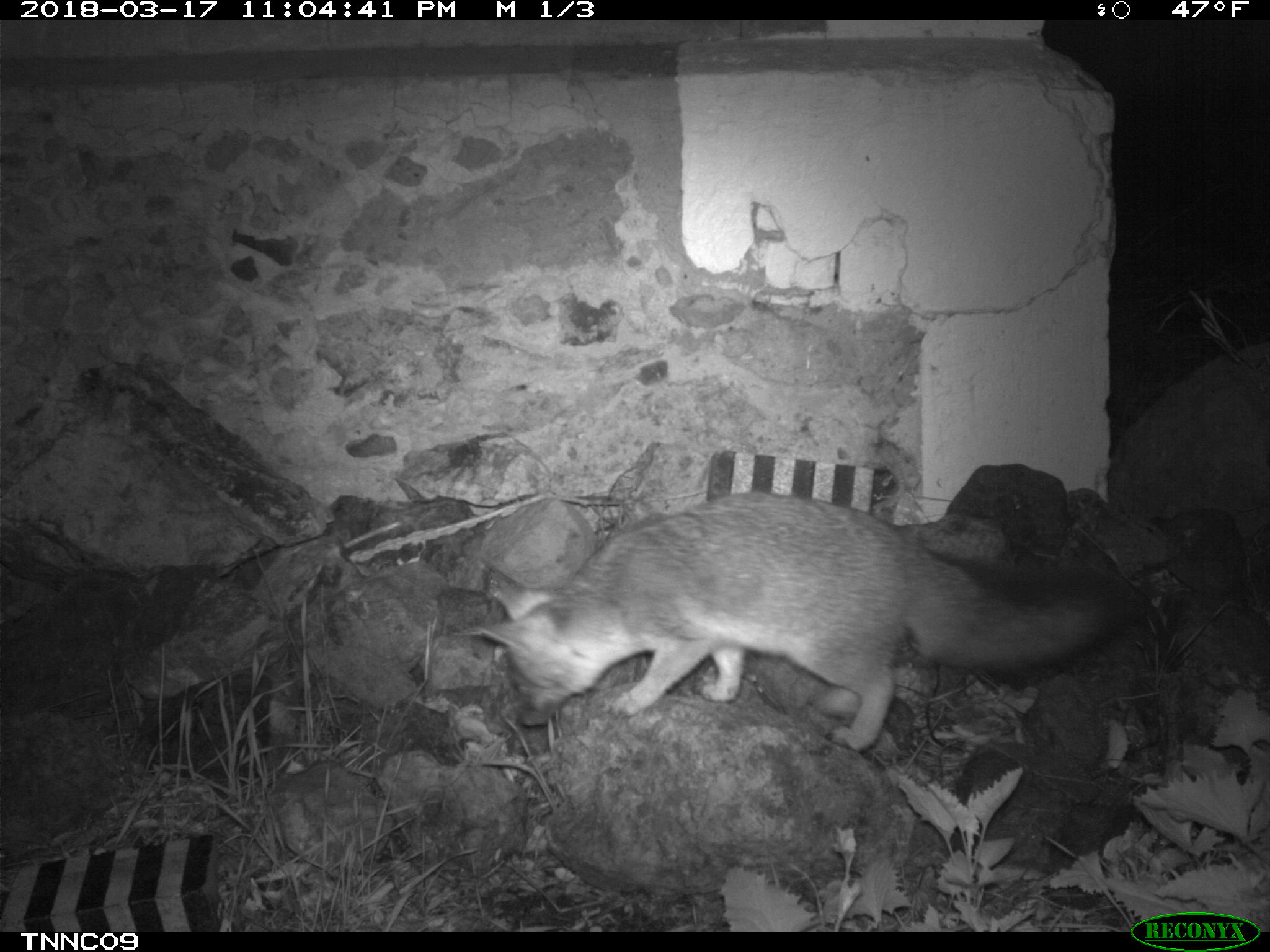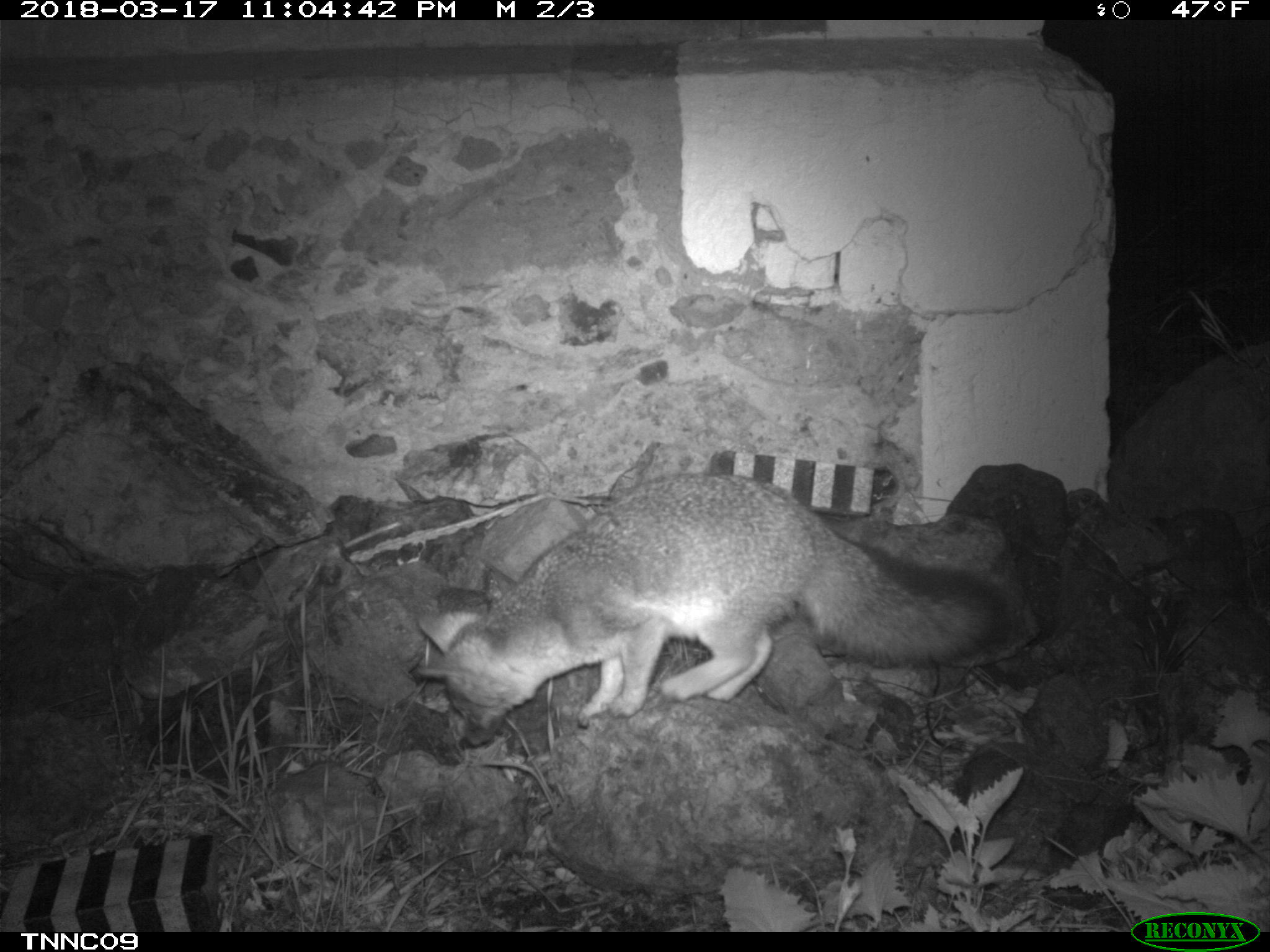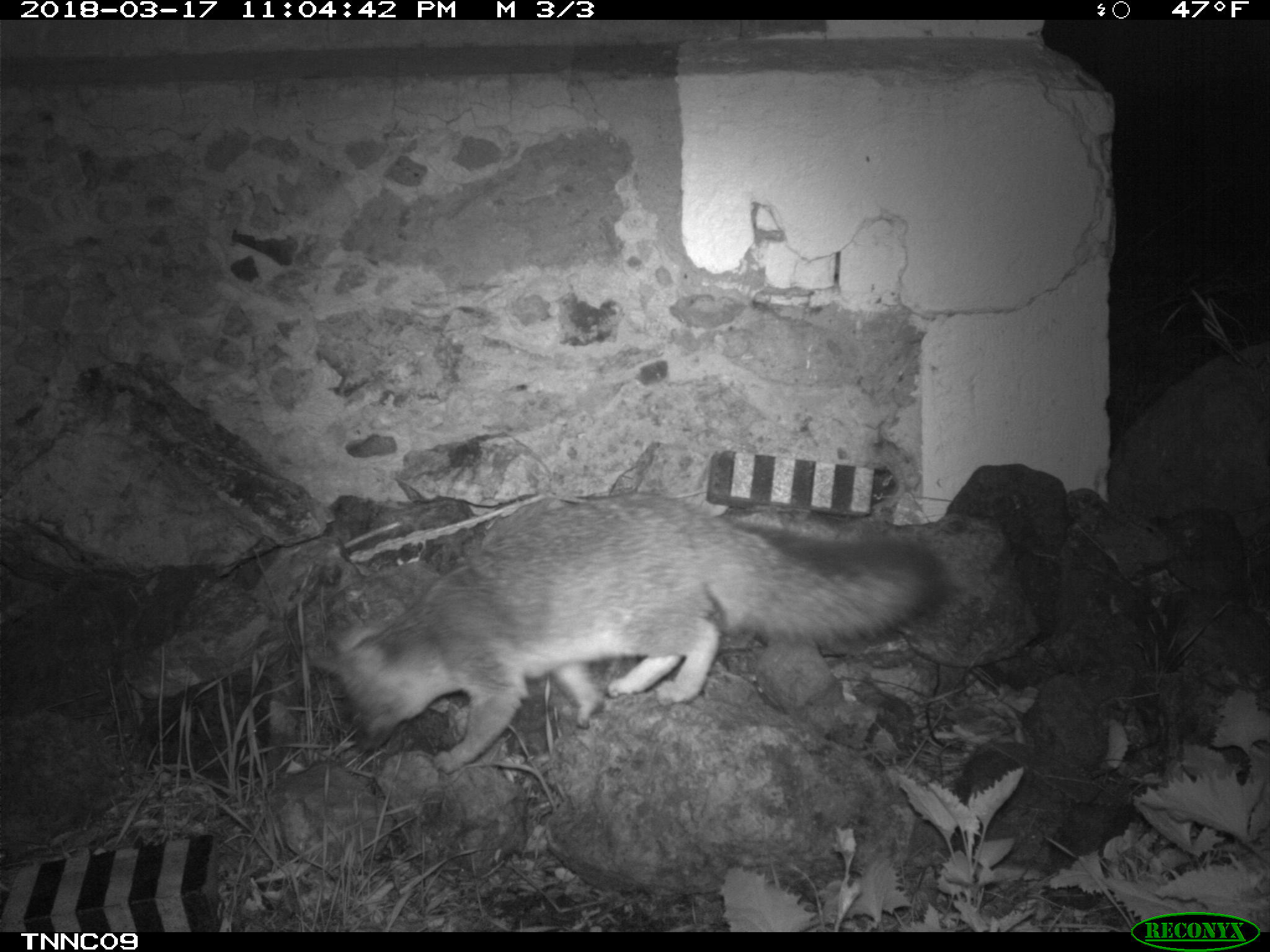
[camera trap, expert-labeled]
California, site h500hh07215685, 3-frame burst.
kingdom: Animalia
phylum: Chordata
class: Mammalia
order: Carnivora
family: Canidae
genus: Urocyon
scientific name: Urocyon littoralis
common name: island fox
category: fox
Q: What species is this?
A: Fox (island fox) (Urocyon littoralis).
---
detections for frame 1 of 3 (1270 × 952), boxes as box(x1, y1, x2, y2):
fox: box(477, 490, 1124, 752)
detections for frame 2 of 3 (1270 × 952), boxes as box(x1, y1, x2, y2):
fox: box(417, 472, 1015, 749)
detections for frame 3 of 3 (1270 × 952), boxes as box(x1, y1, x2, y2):
fox: box(303, 489, 949, 775)